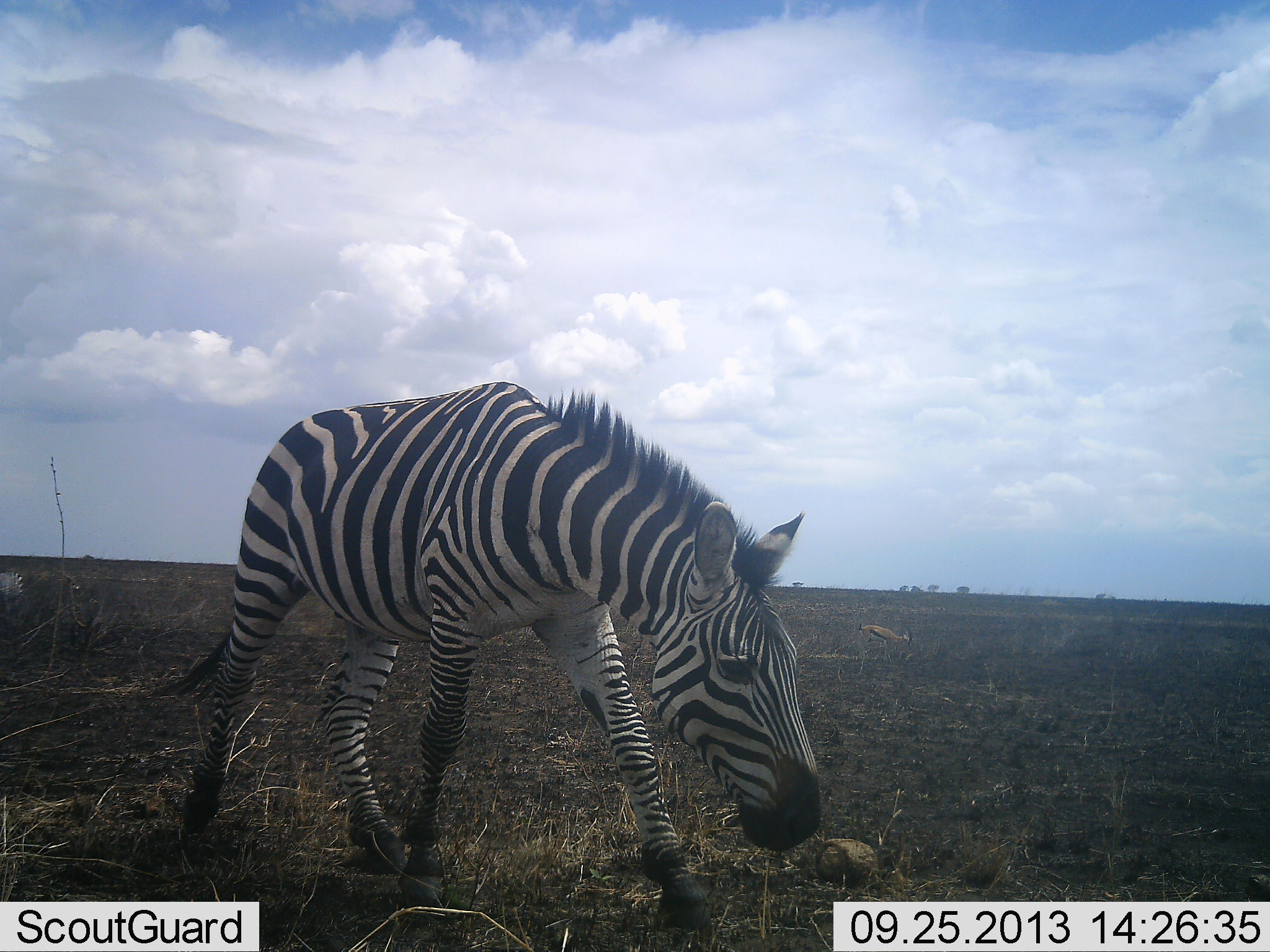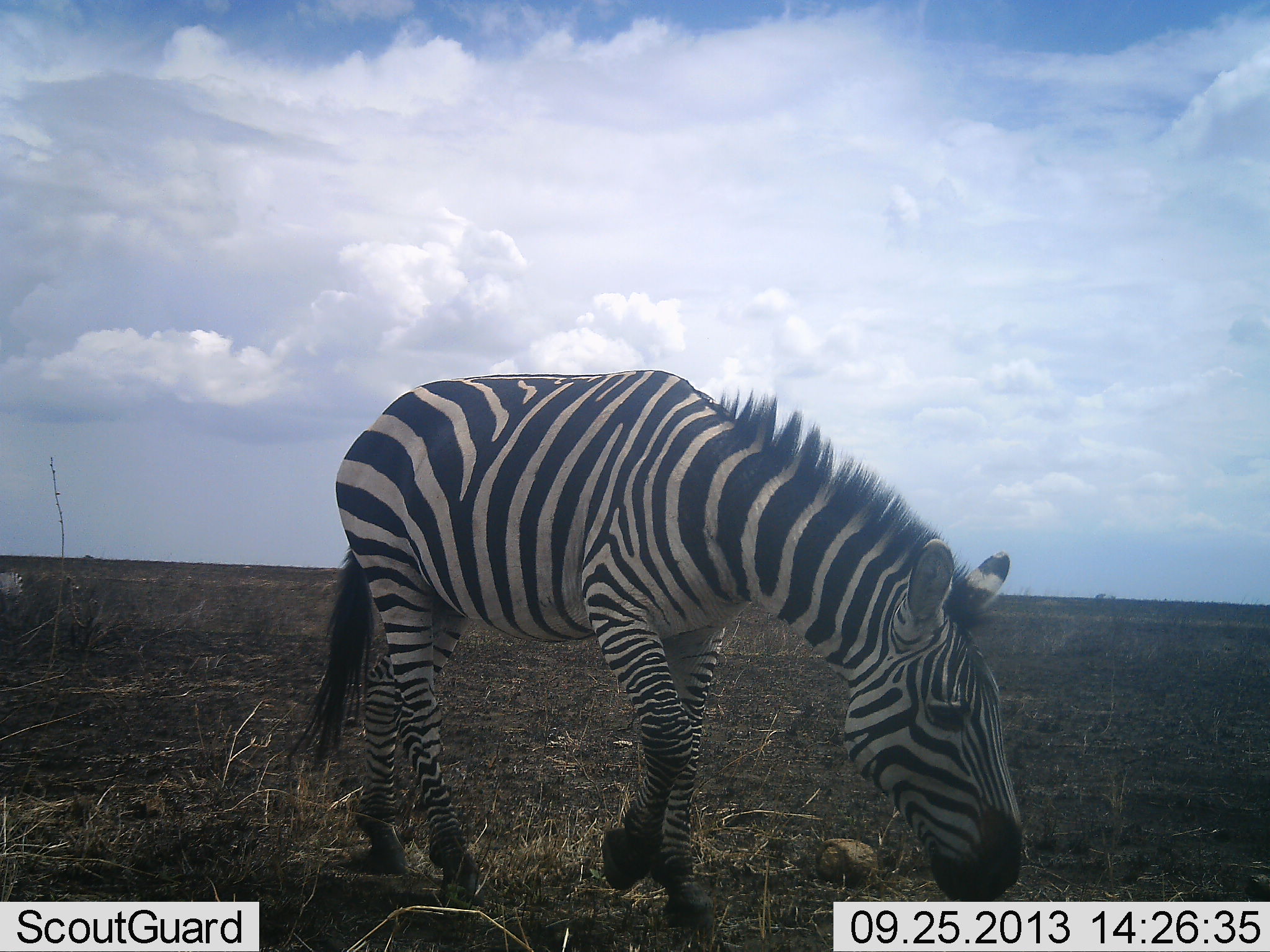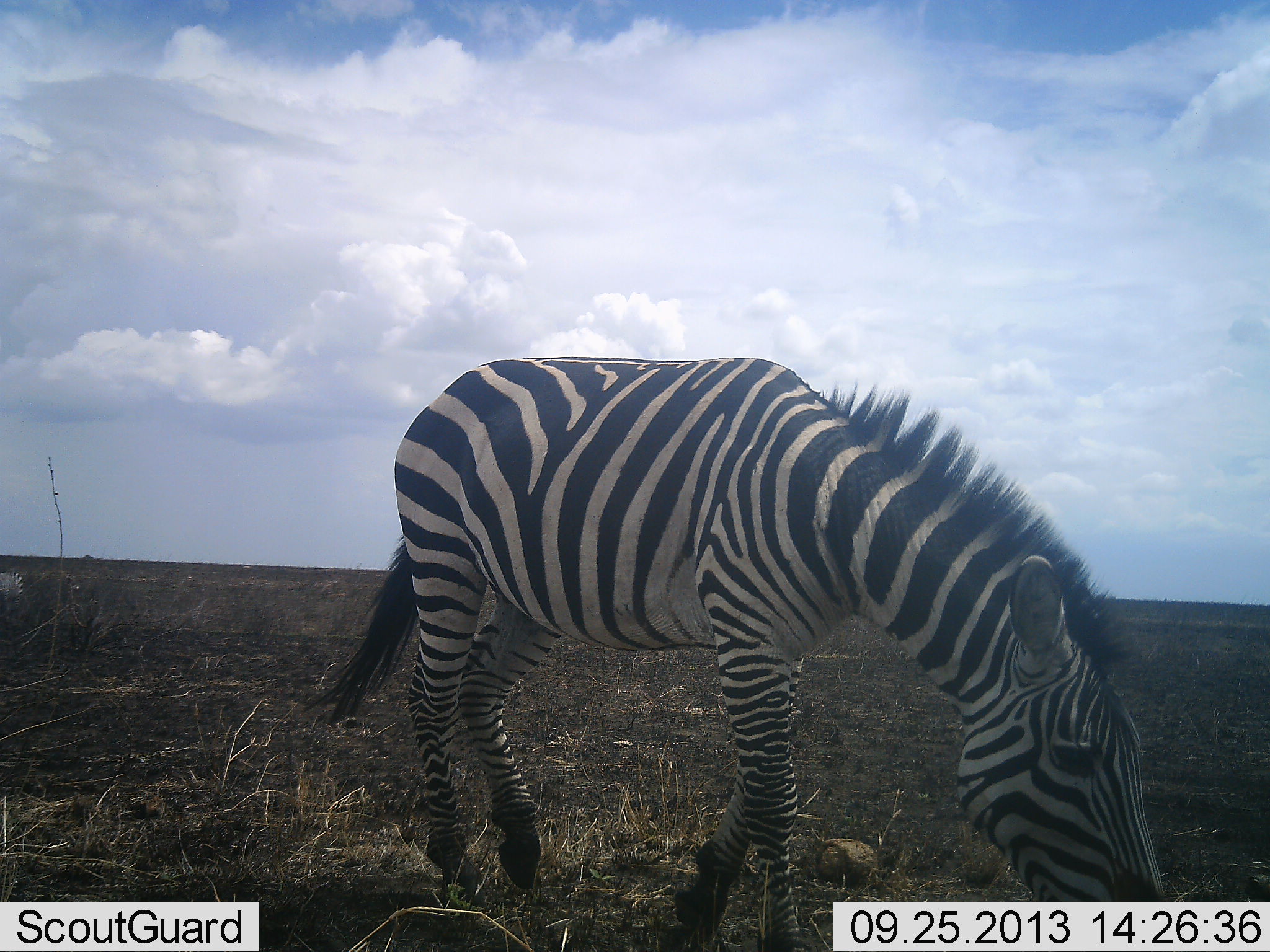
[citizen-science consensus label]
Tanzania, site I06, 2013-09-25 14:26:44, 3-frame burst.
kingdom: Animalia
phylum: Chordata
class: Mammalia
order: Perissodactyla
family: Equidae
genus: Equus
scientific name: Equus quagga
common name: plains zebra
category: zebra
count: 1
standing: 15%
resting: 0%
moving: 62%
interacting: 0%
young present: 0%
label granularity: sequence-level